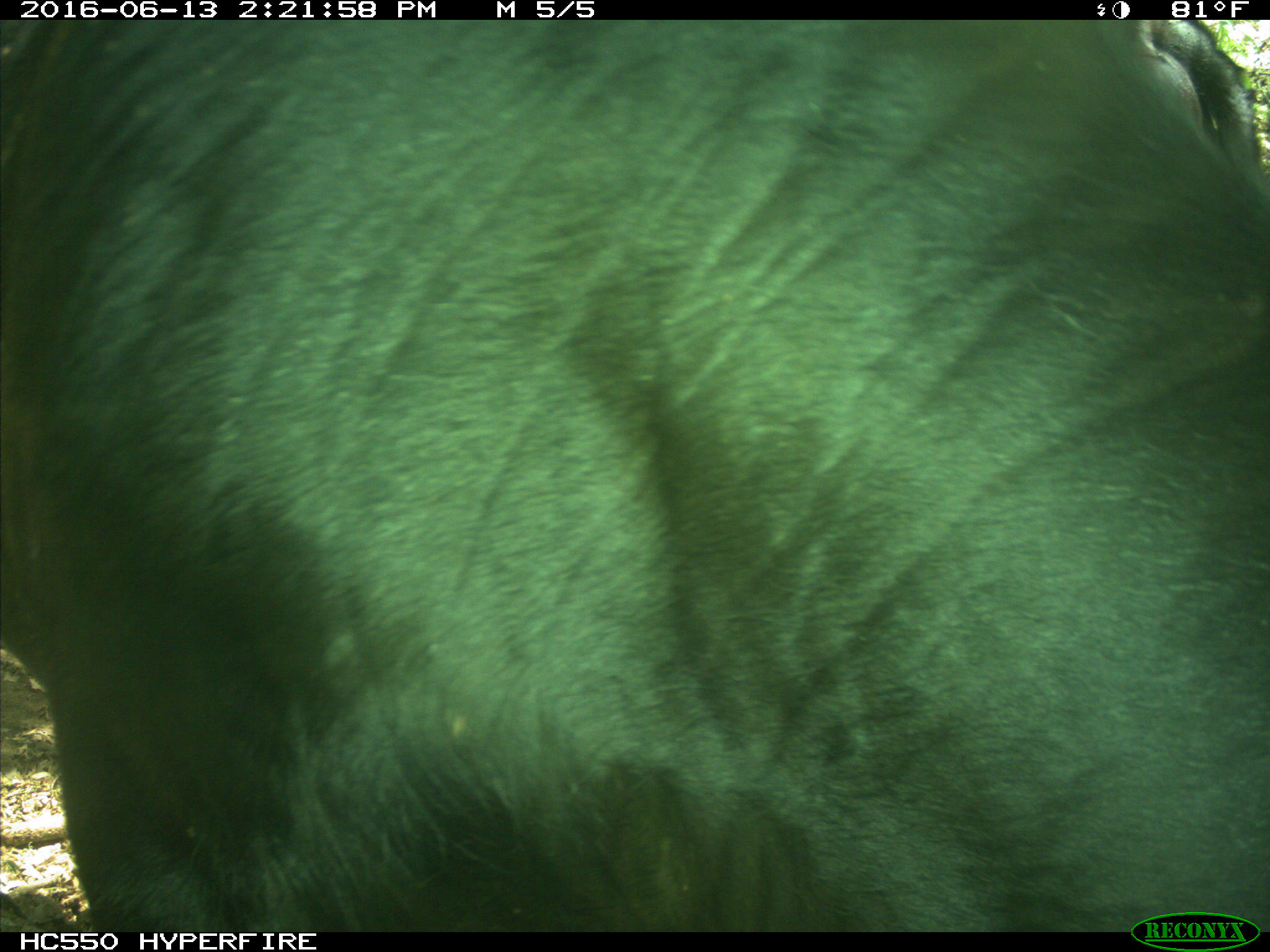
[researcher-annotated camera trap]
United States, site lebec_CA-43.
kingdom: Animalia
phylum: Chordata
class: Mammalia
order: Artiodactyla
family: Bovidae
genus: Bos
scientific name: Bos taurus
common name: domestic cow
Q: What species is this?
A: Bos taurus (domestic cow).